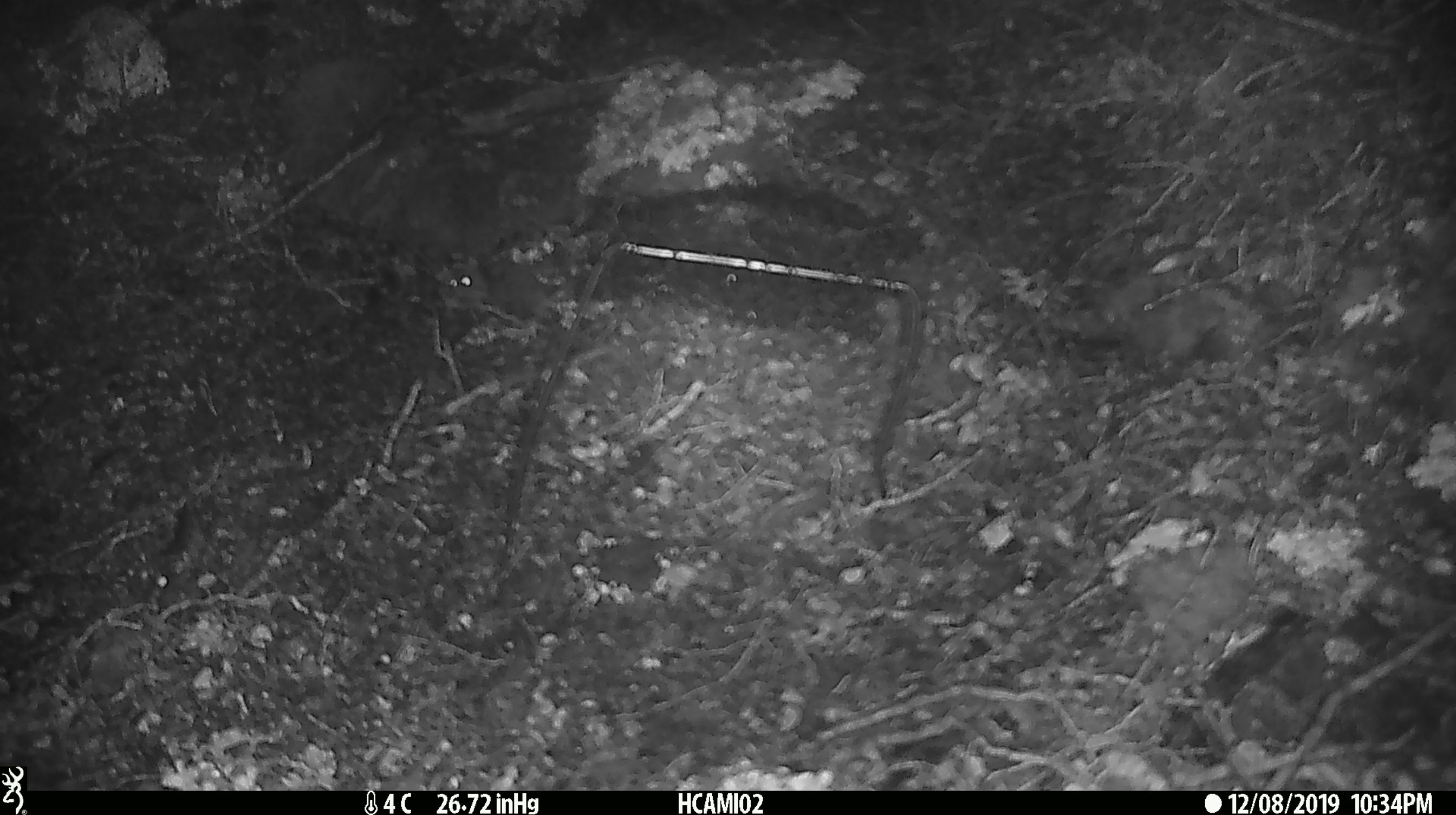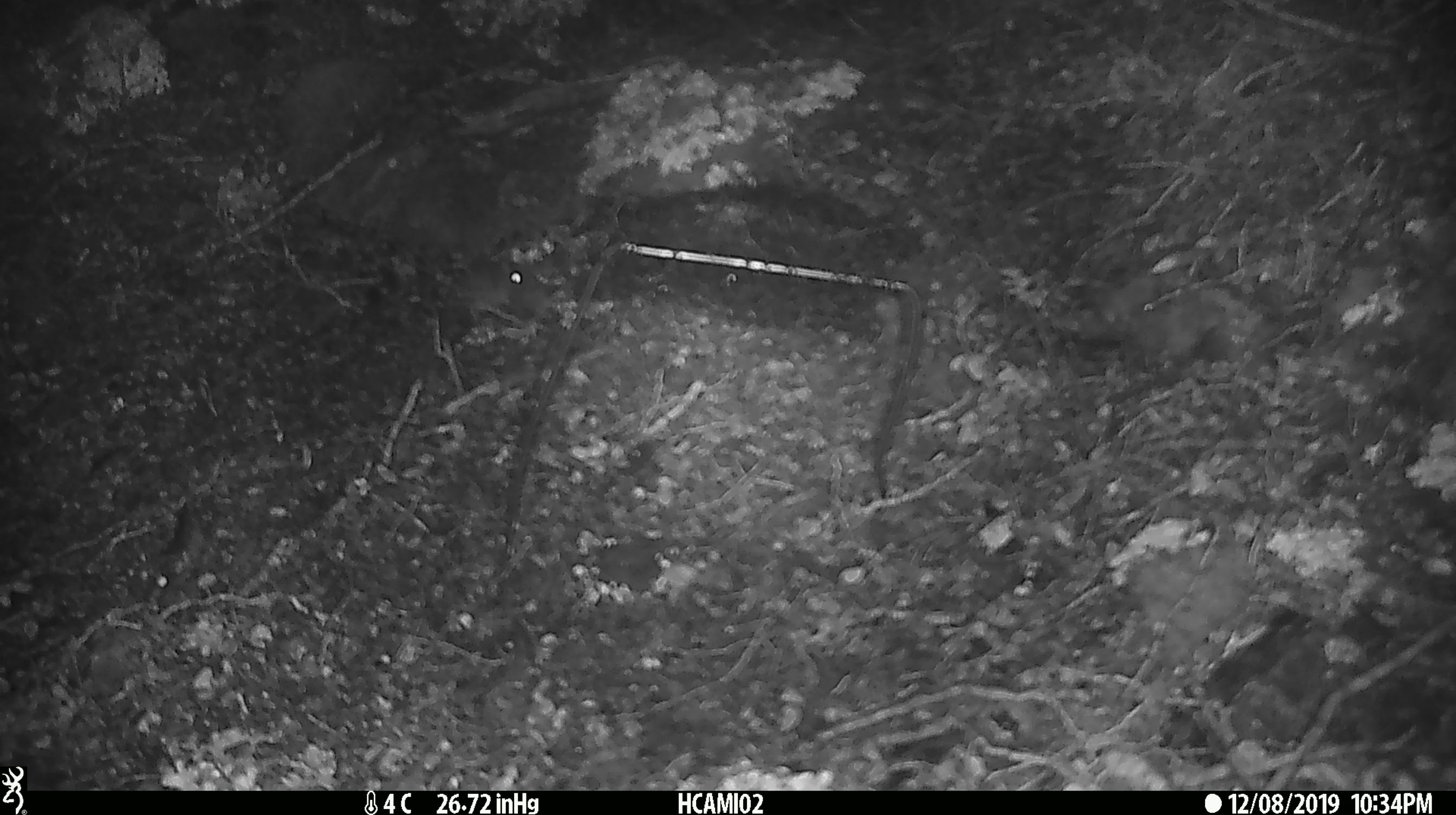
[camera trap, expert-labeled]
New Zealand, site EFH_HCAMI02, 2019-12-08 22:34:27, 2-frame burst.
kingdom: Animalia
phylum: Chordata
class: Mammalia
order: Rodentia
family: Muridae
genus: Mus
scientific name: Mus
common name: mouse